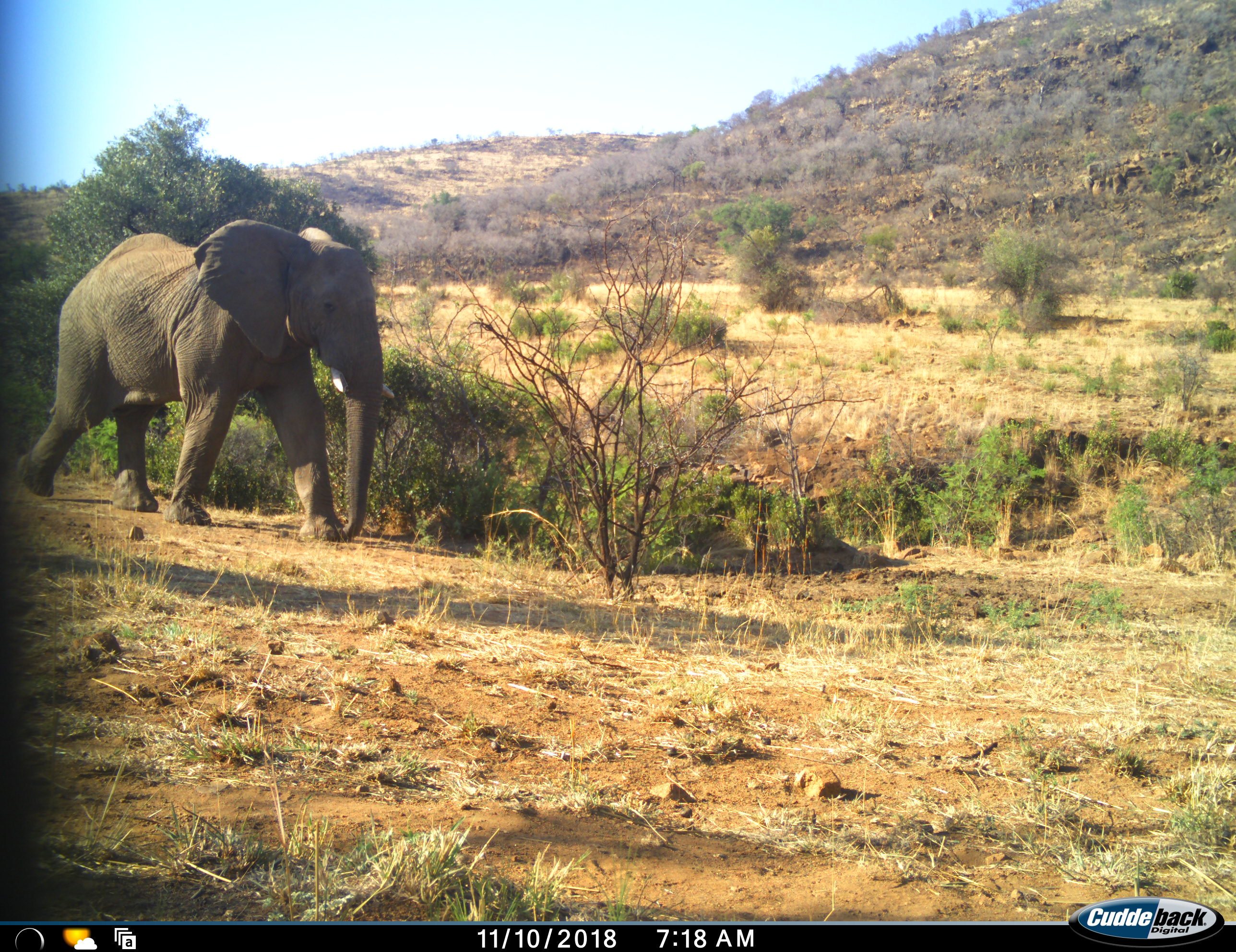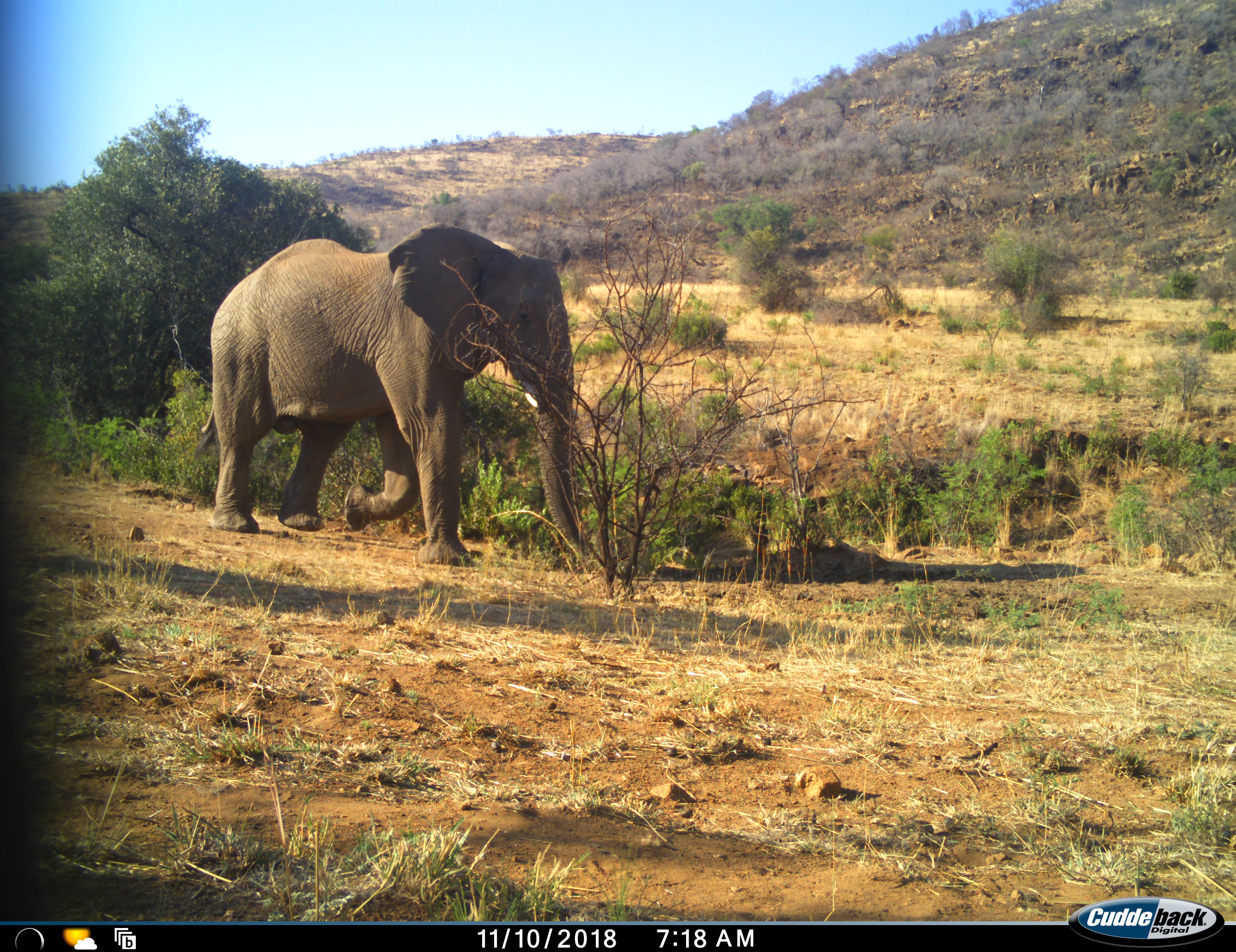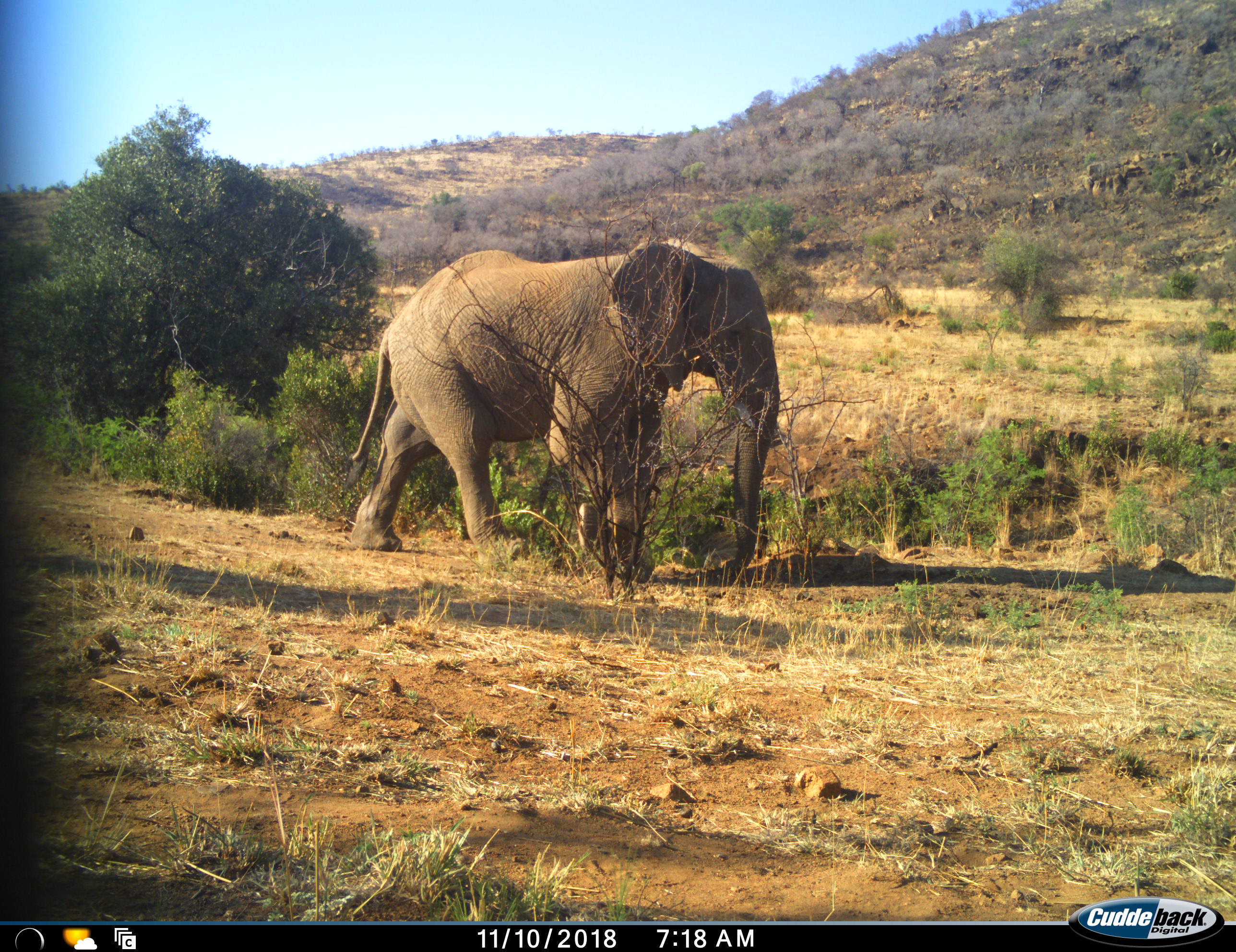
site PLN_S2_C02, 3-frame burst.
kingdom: Animalia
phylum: Chordata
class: Mammalia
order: Proboscidea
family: Elephantidae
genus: Loxodonta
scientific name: Loxodonta africana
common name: african bush elephant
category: elephant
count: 1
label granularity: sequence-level